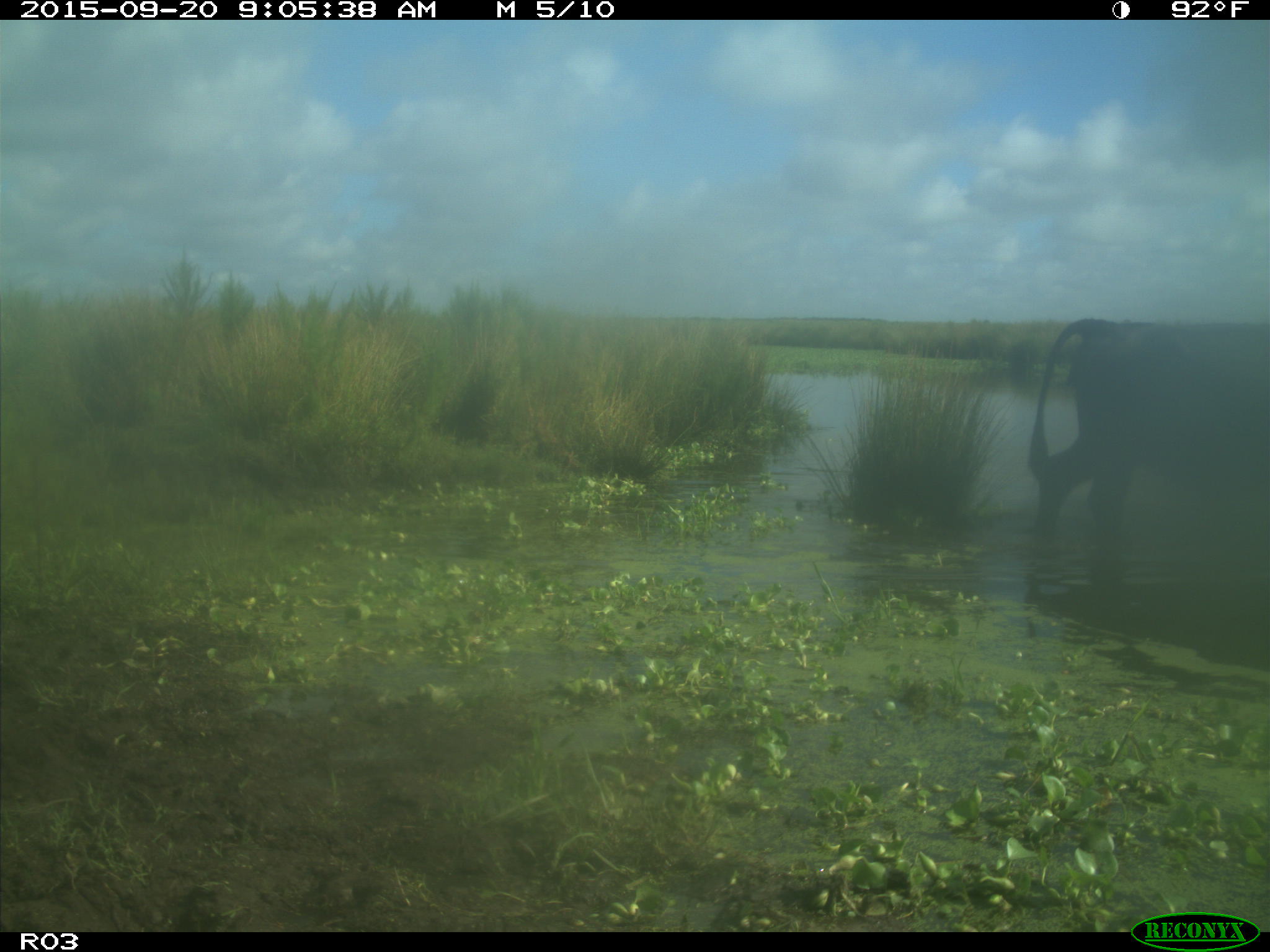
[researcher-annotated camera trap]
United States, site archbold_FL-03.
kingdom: Animalia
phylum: Chordata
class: Mammalia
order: Artiodactyla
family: Bovidae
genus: Bos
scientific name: Bos taurus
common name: domestic cow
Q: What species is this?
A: Bos taurus (domestic cow).